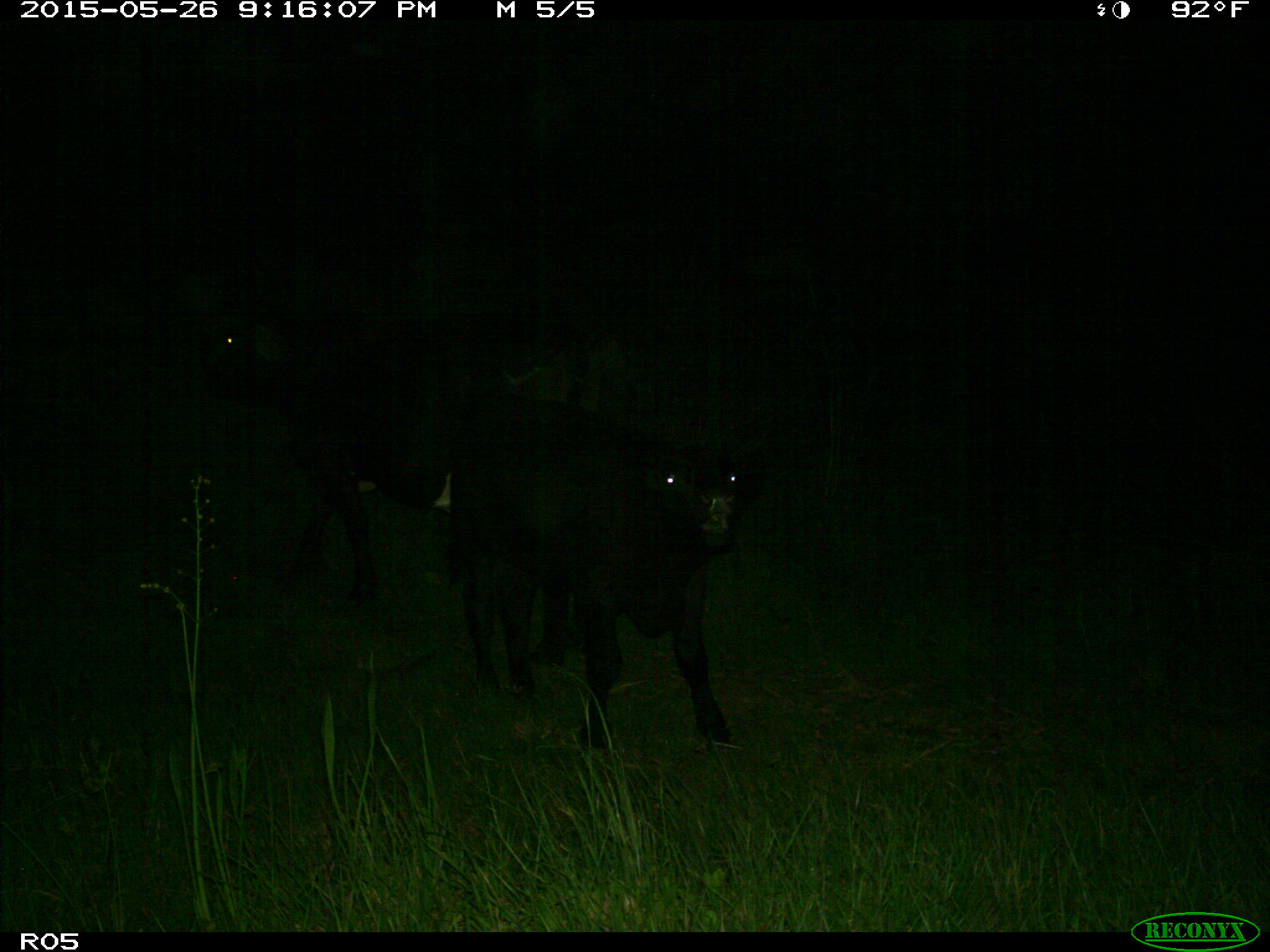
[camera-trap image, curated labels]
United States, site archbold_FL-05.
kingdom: Animalia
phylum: Chordata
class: Mammalia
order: Artiodactyla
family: Bovidae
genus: Bos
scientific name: Bos taurus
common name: domestic cow